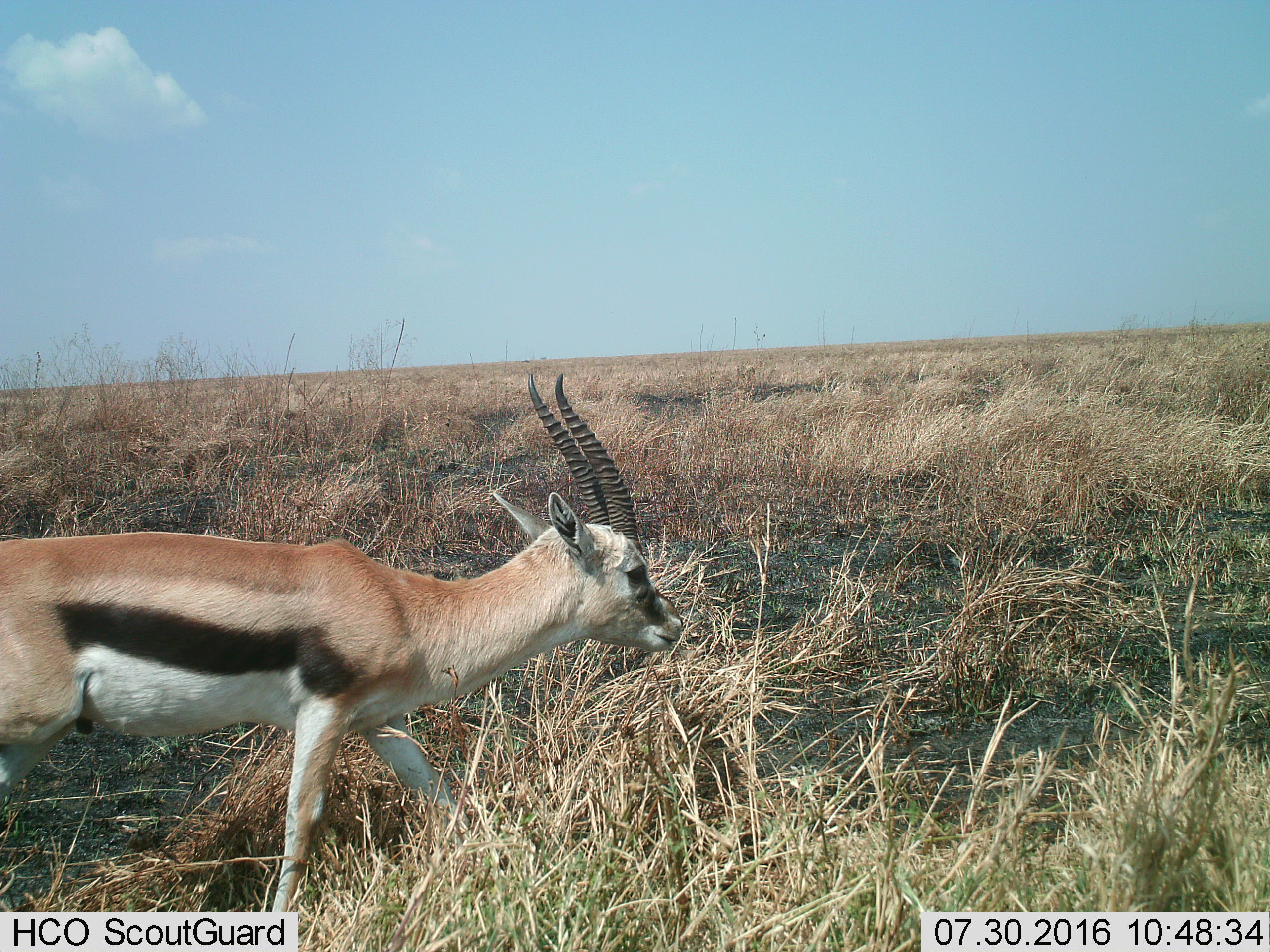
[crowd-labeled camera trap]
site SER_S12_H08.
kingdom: Animalia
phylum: Chordata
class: Mammalia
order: Artiodactyla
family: Bovidae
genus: Eudorcas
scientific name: Eudorcas thomsonii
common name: thomson's gazelle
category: gazellethomsons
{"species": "gazellethomsons (thomson's gazelle) (Eudorcas thomsonii)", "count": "1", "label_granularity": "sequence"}